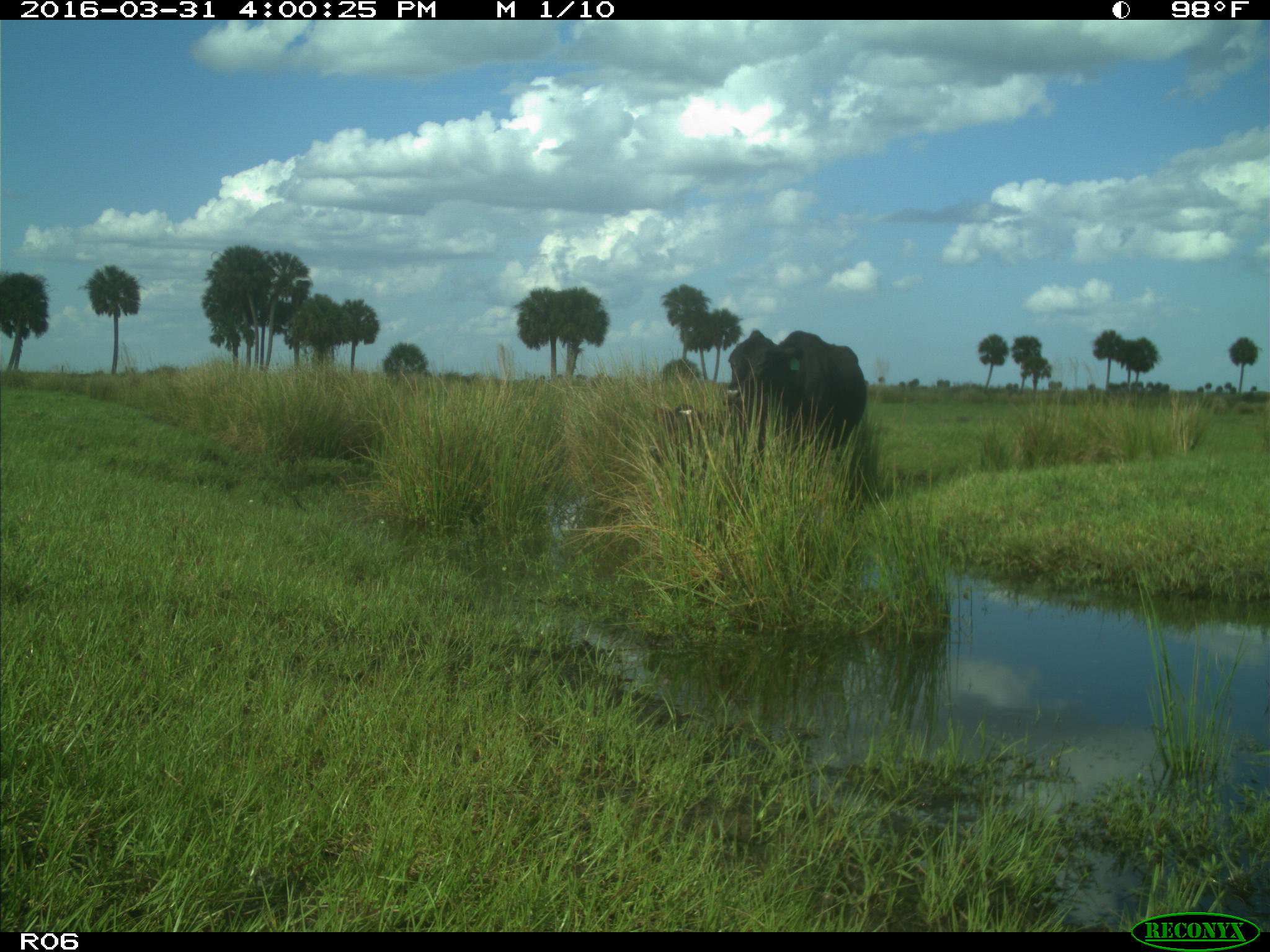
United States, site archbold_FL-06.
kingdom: Animalia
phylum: Chordata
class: Mammalia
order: Artiodactyla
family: Bovidae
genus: Bos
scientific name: Bos taurus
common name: domestic cow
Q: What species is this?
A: Bos taurus (domestic cow).